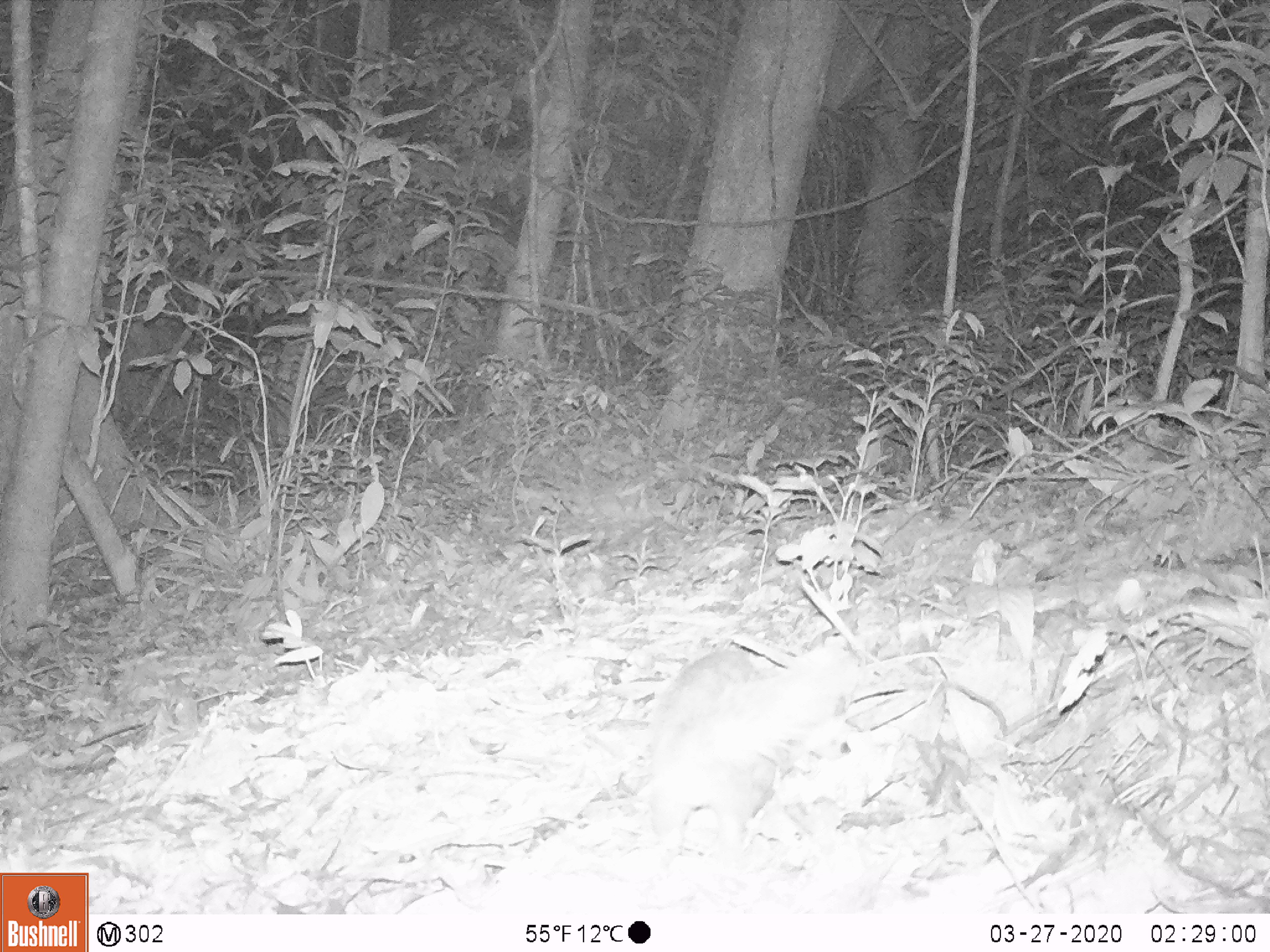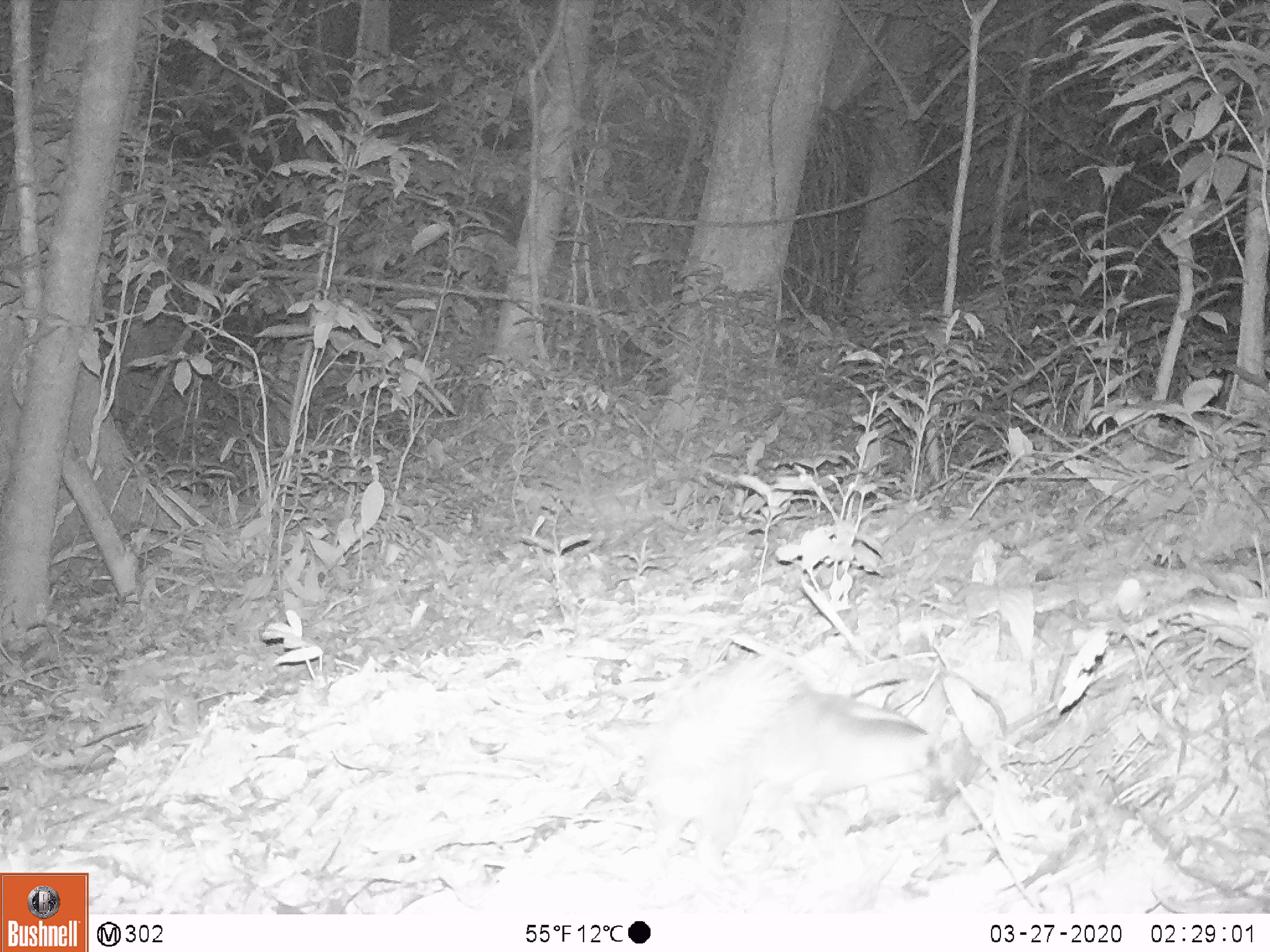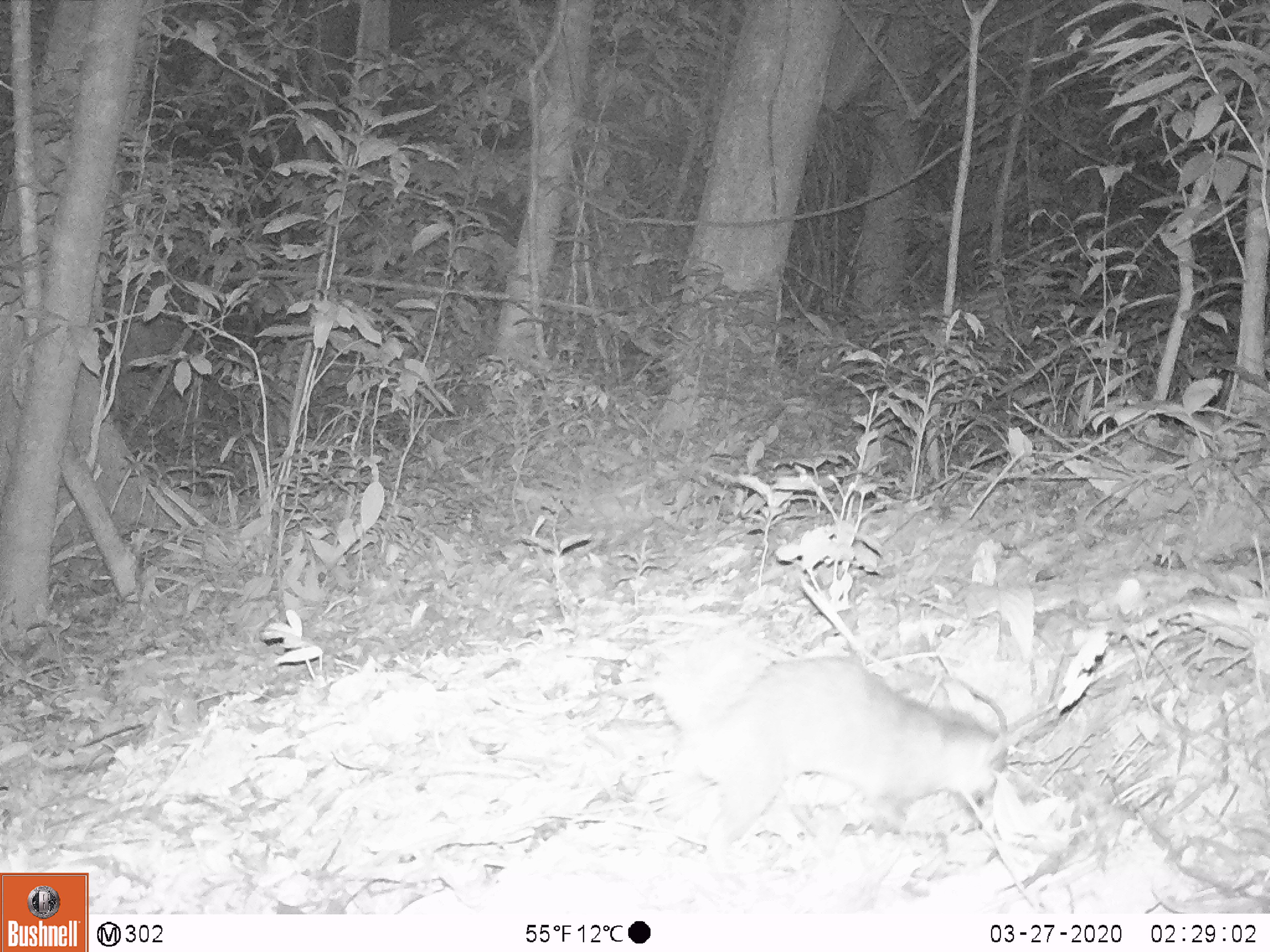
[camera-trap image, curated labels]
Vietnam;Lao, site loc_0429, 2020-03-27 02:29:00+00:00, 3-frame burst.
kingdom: Animalia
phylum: Chordata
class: Mammalia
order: Carnivora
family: Mustelidae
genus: Melogale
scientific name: Melogale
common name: ferret badger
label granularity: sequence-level